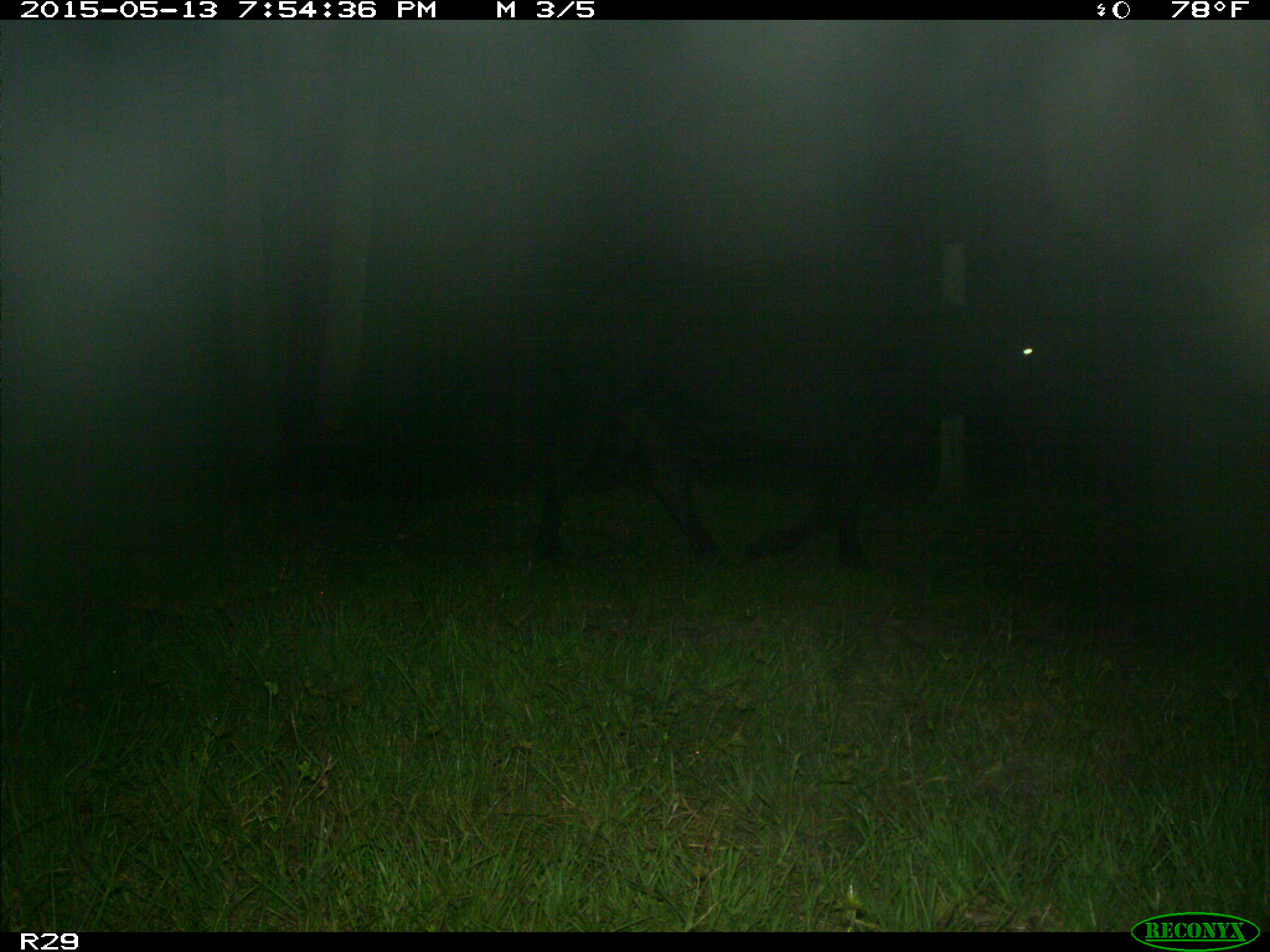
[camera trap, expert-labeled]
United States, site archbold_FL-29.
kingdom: Animalia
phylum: Chordata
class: Mammalia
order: Artiodactyla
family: Bovidae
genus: Bos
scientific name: Bos taurus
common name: domestic cow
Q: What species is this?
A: Bos taurus (domestic cow).